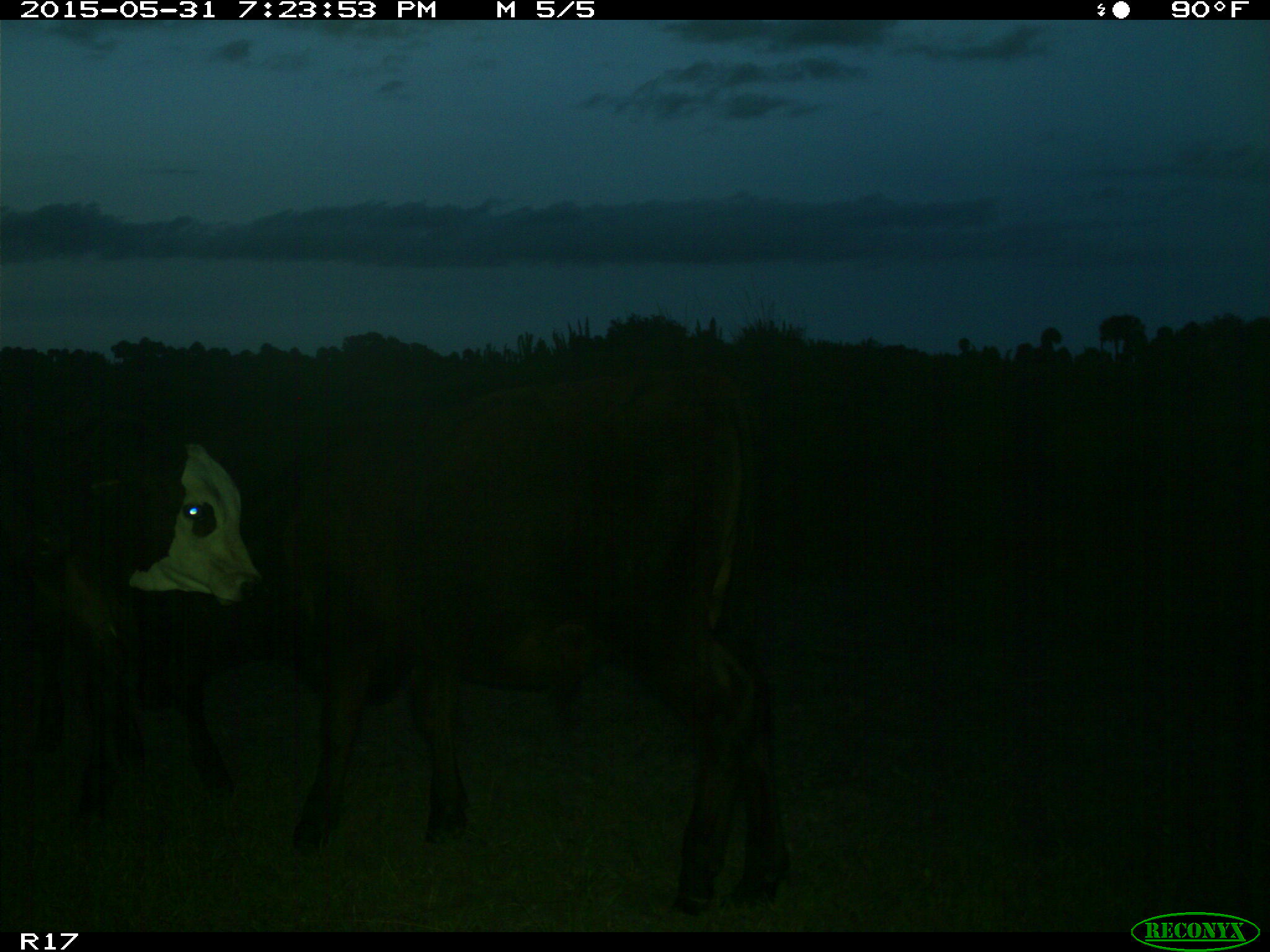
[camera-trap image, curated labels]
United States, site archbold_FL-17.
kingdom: Animalia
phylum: Chordata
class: Mammalia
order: Artiodactyla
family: Bovidae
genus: Bos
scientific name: Bos taurus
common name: domestic cow